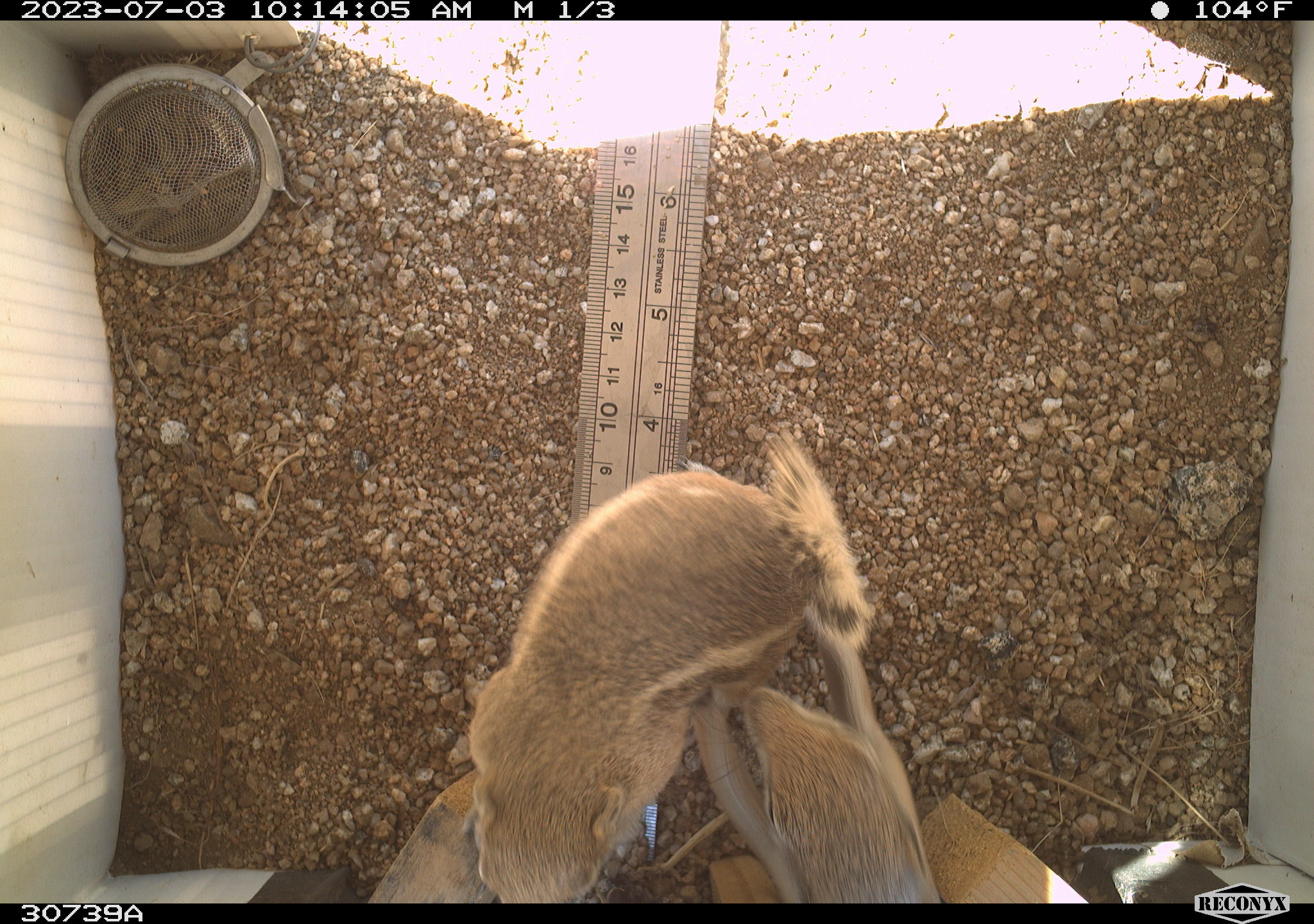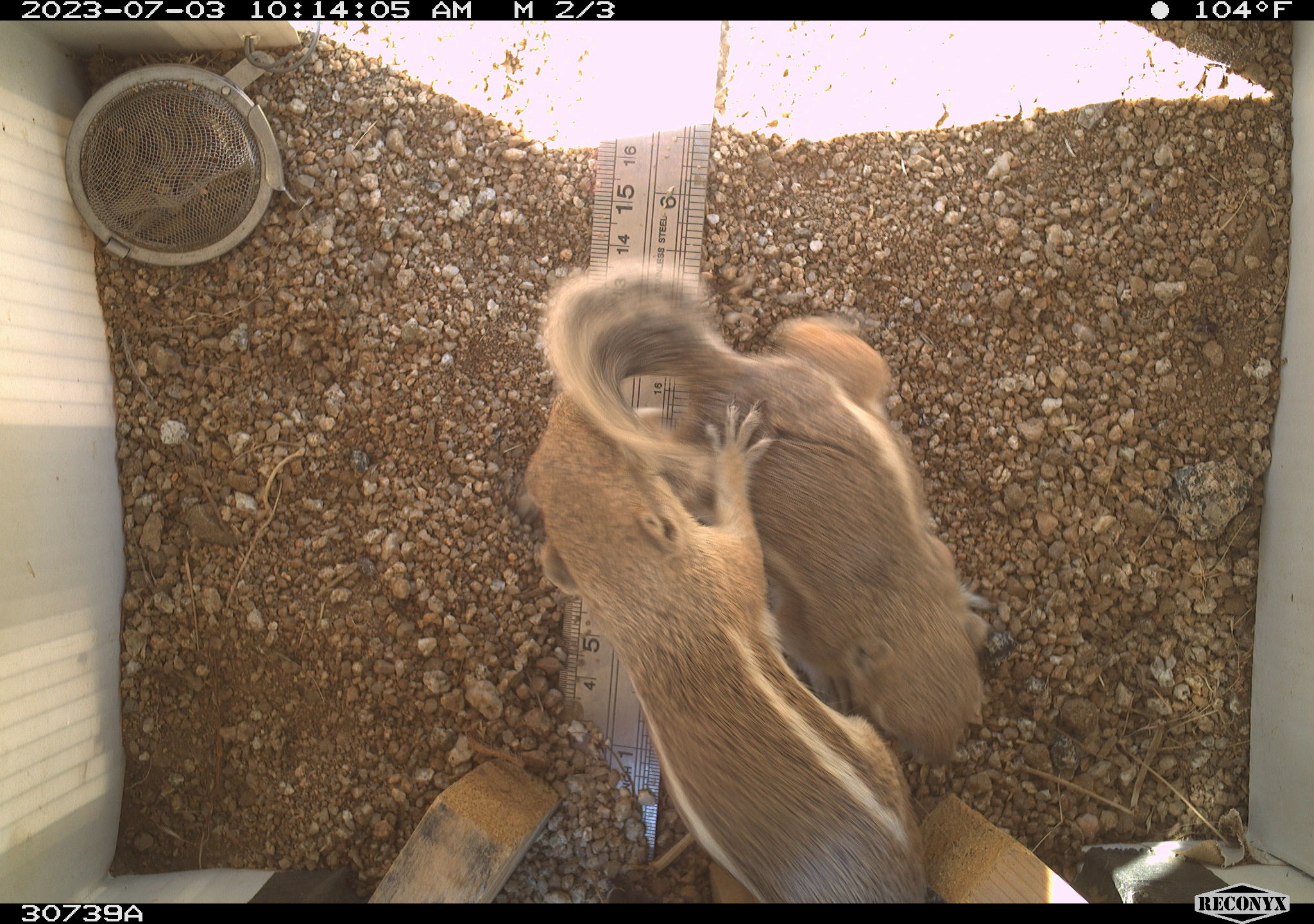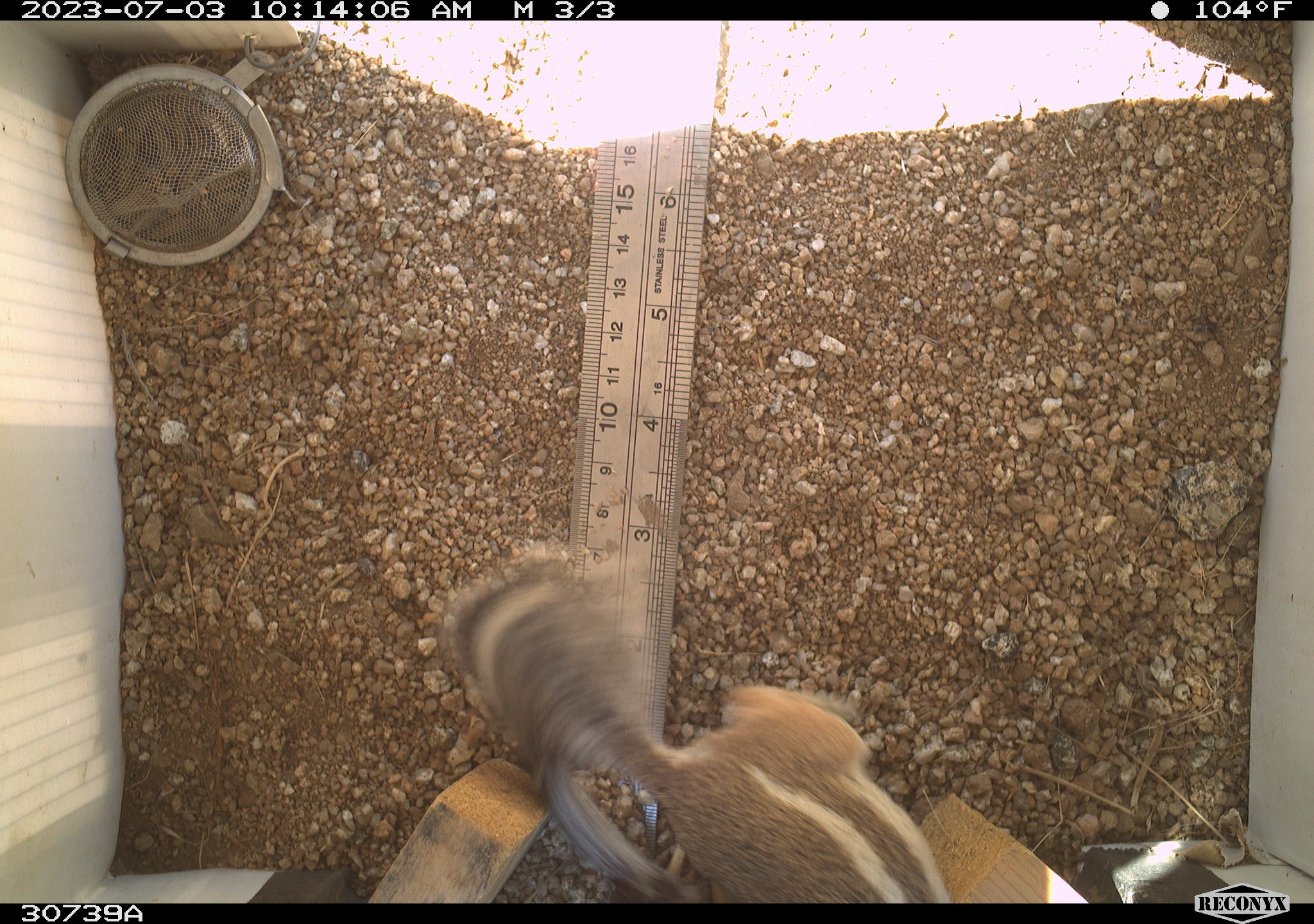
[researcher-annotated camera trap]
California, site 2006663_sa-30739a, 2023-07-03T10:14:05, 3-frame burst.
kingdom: Animalia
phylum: Chordata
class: Mammalia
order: Rodentia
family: Sciuridae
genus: Ammospermophilus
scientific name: Ammospermophilus leucurus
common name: white-tailed antelope squirrel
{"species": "white-tailed antelope squirrel (Ammospermophilus leucurus)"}